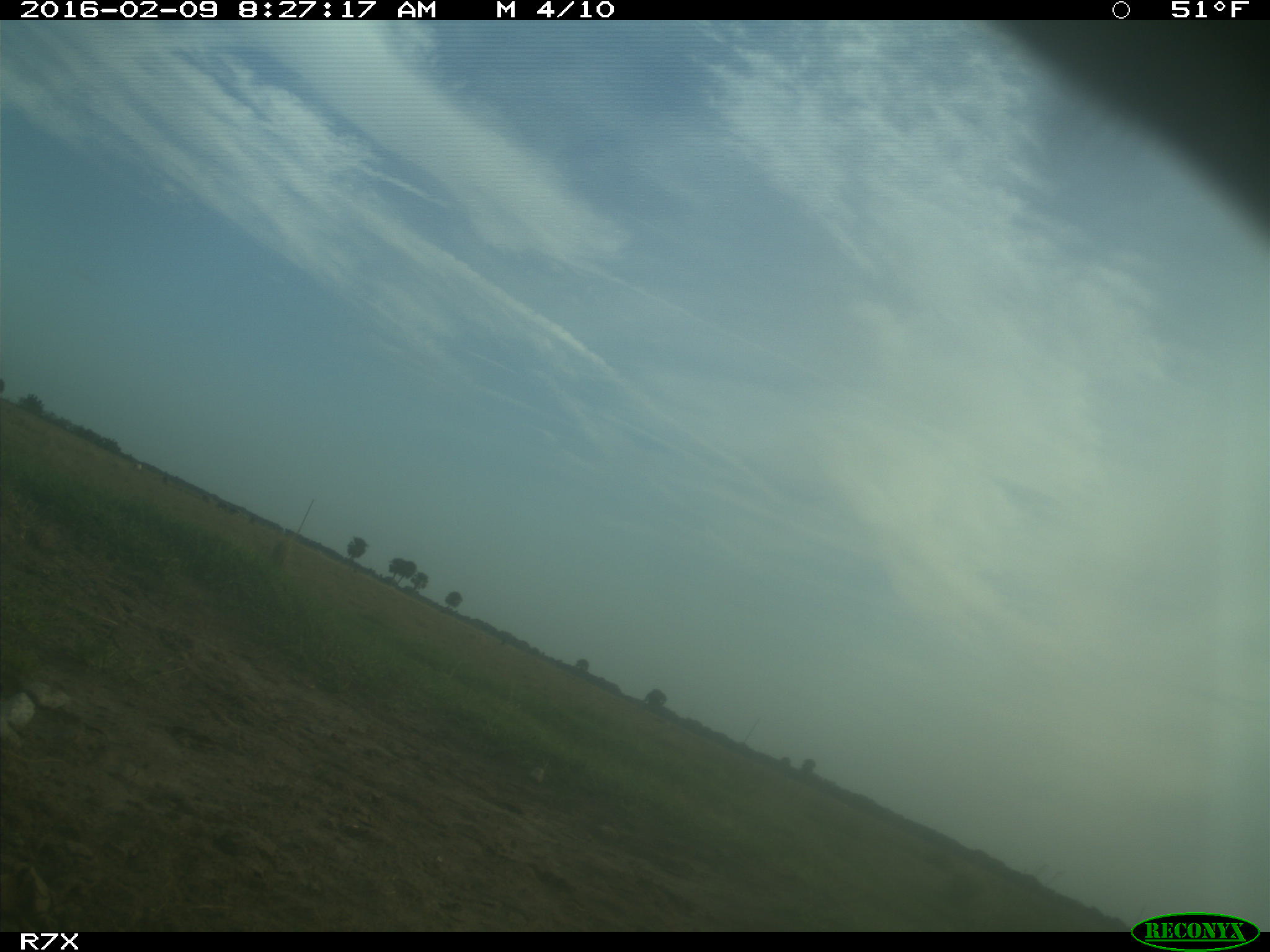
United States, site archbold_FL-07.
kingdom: Animalia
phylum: Chordata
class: Mammalia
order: Artiodactyla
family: Bovidae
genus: Bos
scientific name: Bos taurus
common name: domestic cow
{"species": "Bos taurus (domestic cow)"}